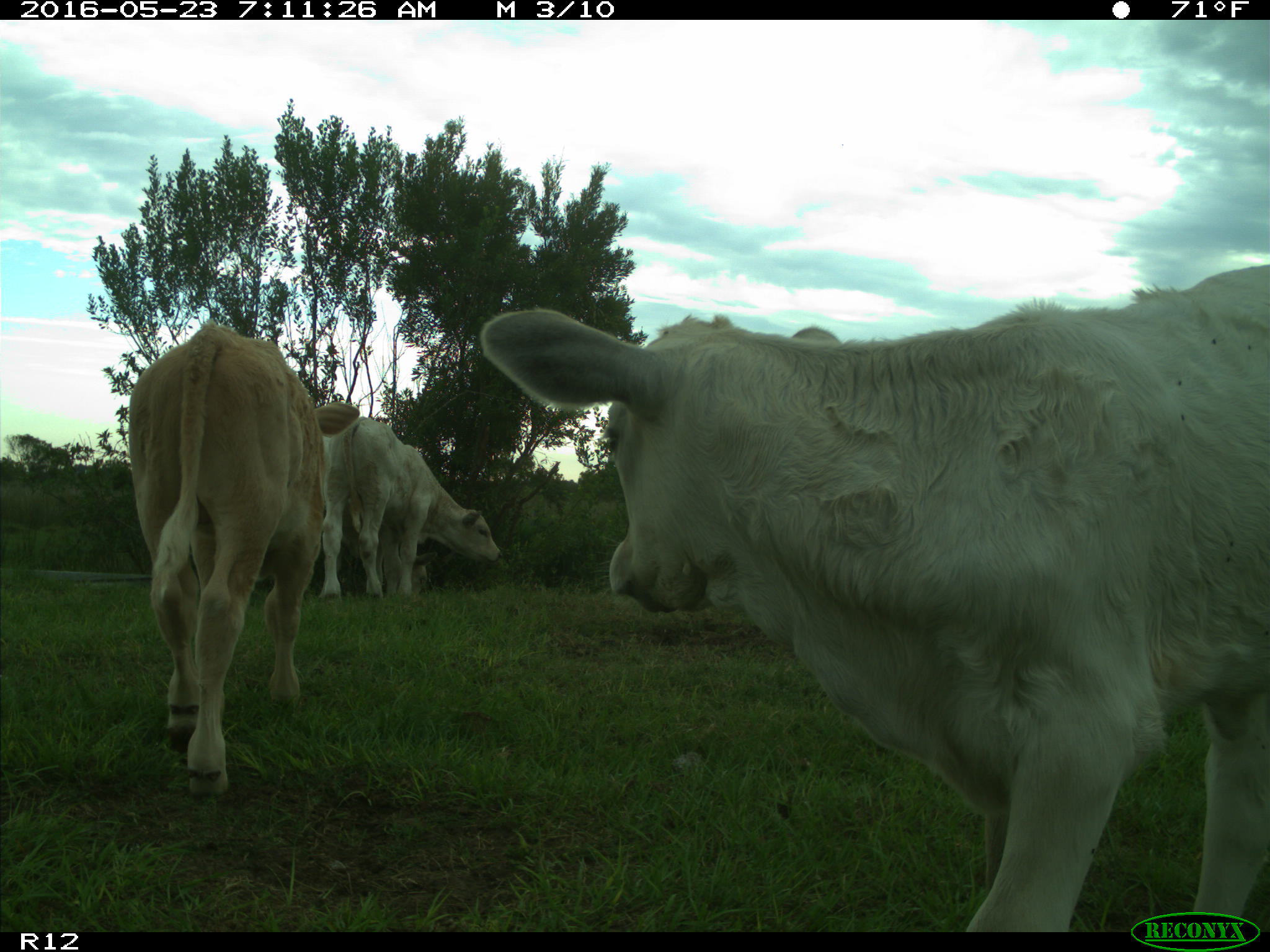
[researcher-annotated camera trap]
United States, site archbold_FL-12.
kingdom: Animalia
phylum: Chordata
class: Mammalia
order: Artiodactyla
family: Bovidae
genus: Bos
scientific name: Bos taurus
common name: domestic cow